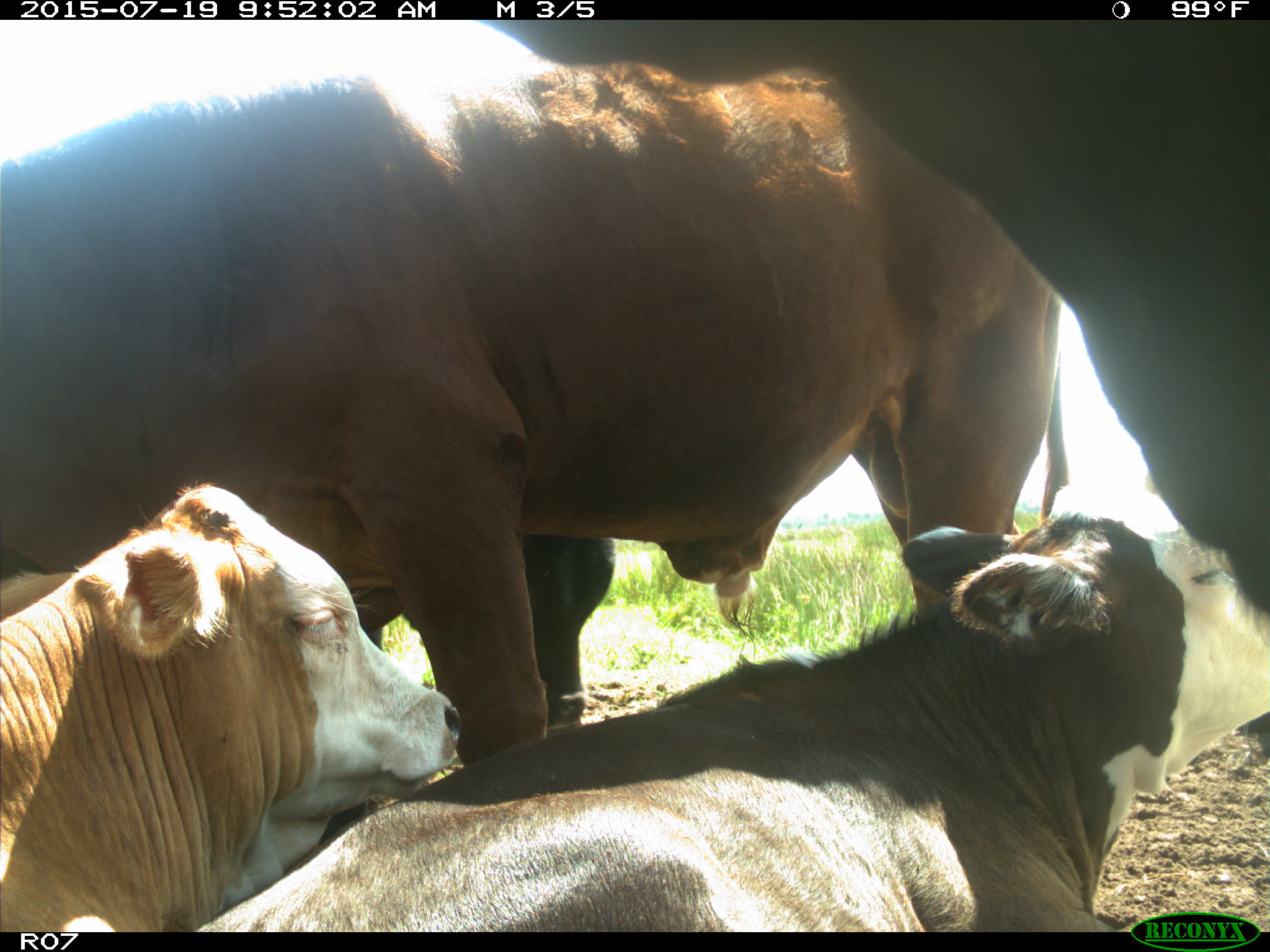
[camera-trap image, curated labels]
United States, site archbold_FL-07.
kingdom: Animalia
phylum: Chordata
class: Mammalia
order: Artiodactyla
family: Bovidae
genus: Bos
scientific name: Bos taurus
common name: domestic cow